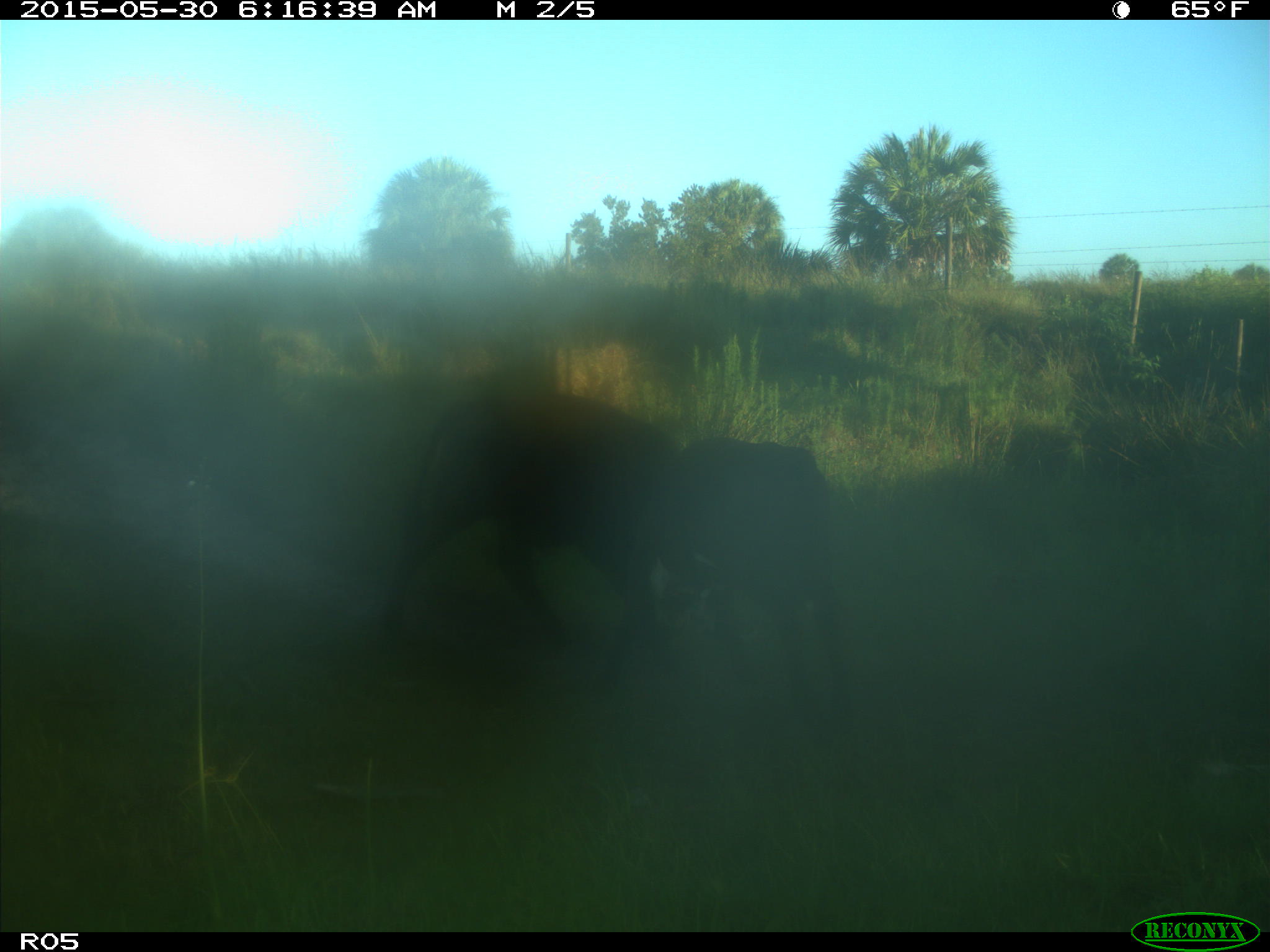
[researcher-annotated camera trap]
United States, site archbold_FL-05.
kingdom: Animalia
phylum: Chordata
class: Mammalia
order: Artiodactyla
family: Bovidae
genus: Bos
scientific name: Bos taurus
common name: domestic cow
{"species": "Bos taurus (domestic cow)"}